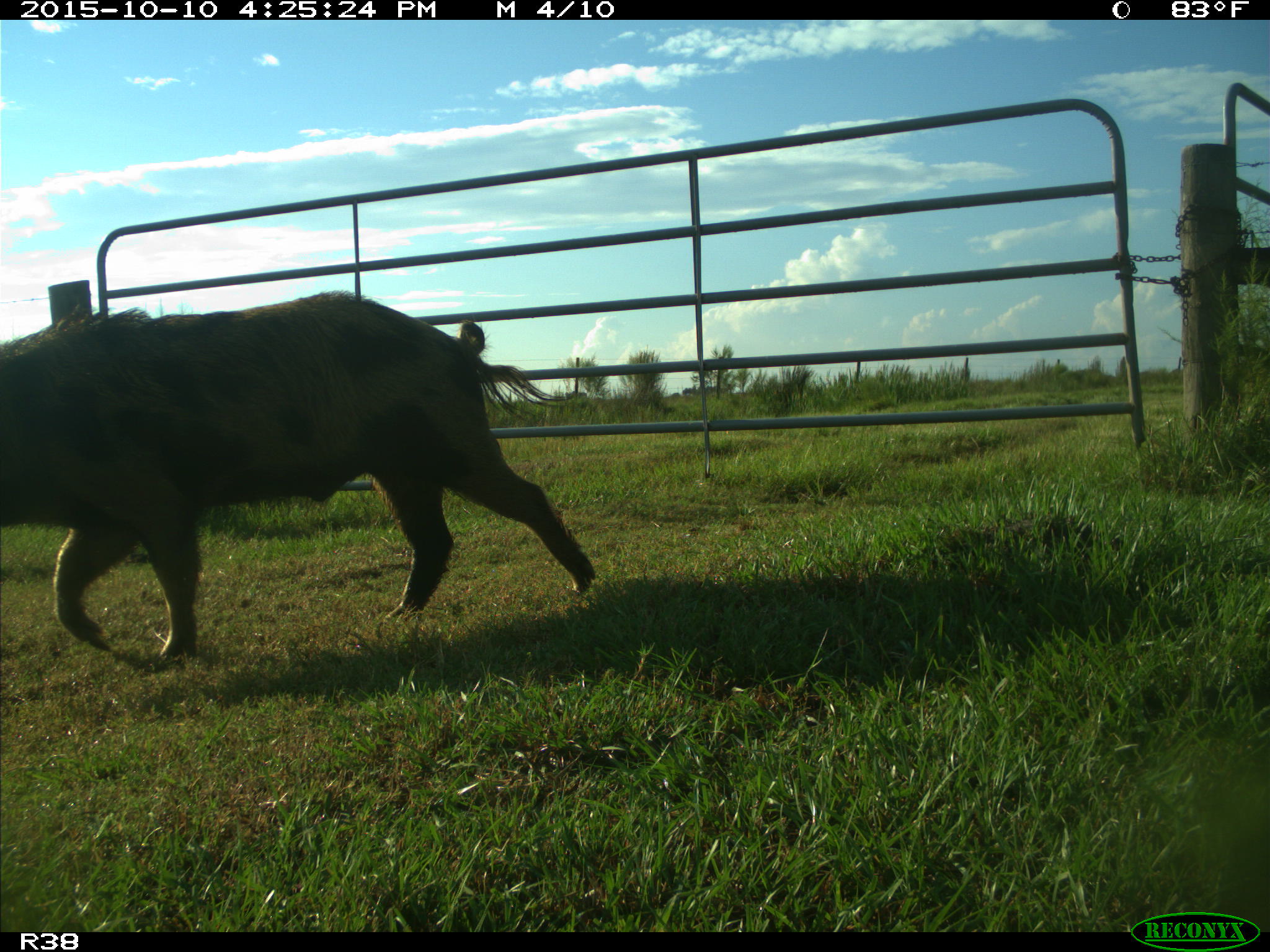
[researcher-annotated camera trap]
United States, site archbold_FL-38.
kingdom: Animalia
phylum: Chordata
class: Mammalia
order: Artiodactyla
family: Suidae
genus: Sus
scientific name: Sus scrofa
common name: wild boar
Sus scrofa (wild boar).